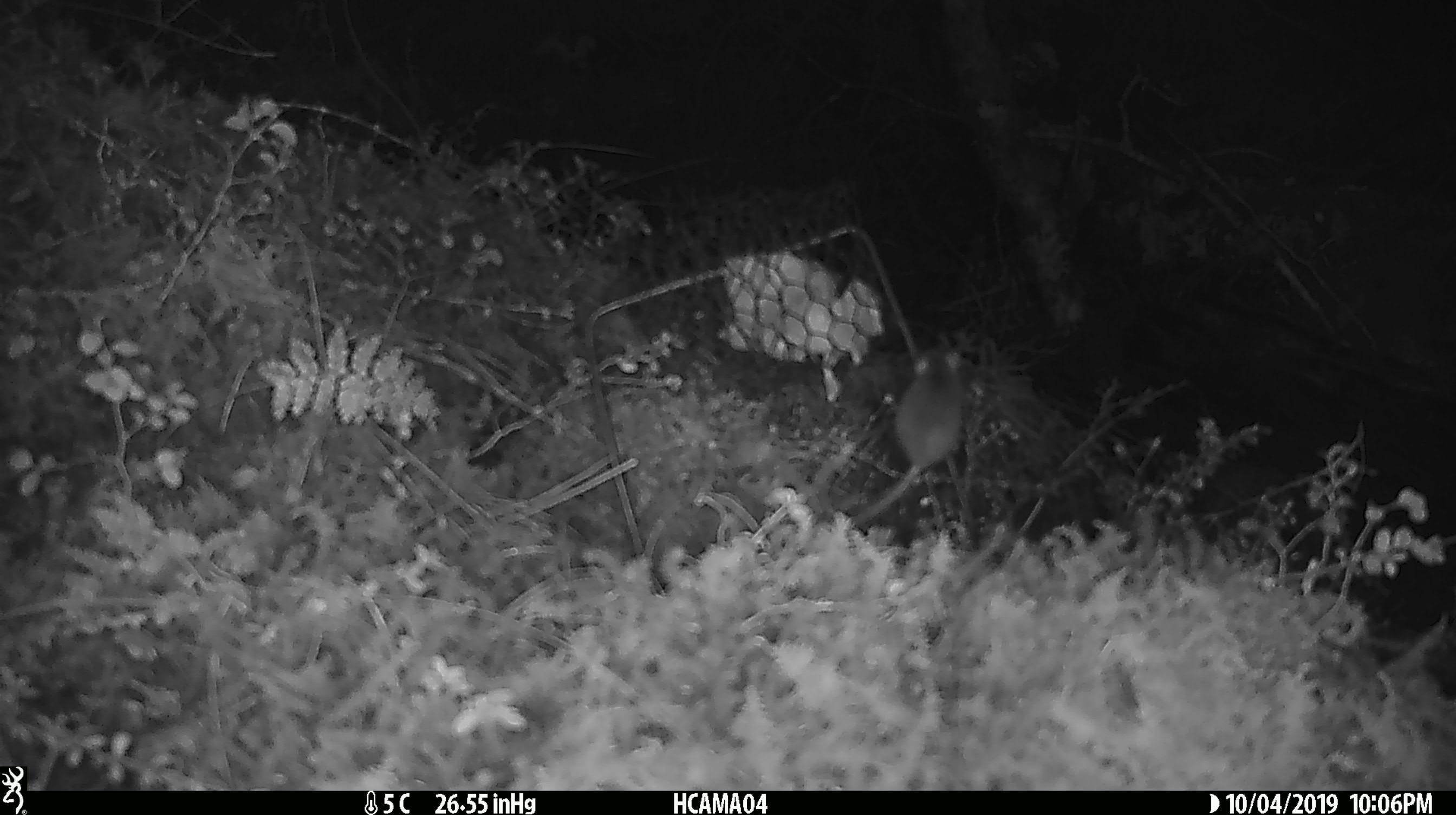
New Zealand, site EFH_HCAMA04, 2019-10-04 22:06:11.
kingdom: Animalia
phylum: Chordata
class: Mammalia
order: Rodentia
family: Muridae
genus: Mus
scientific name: Mus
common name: mouse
Mouse (Mus).